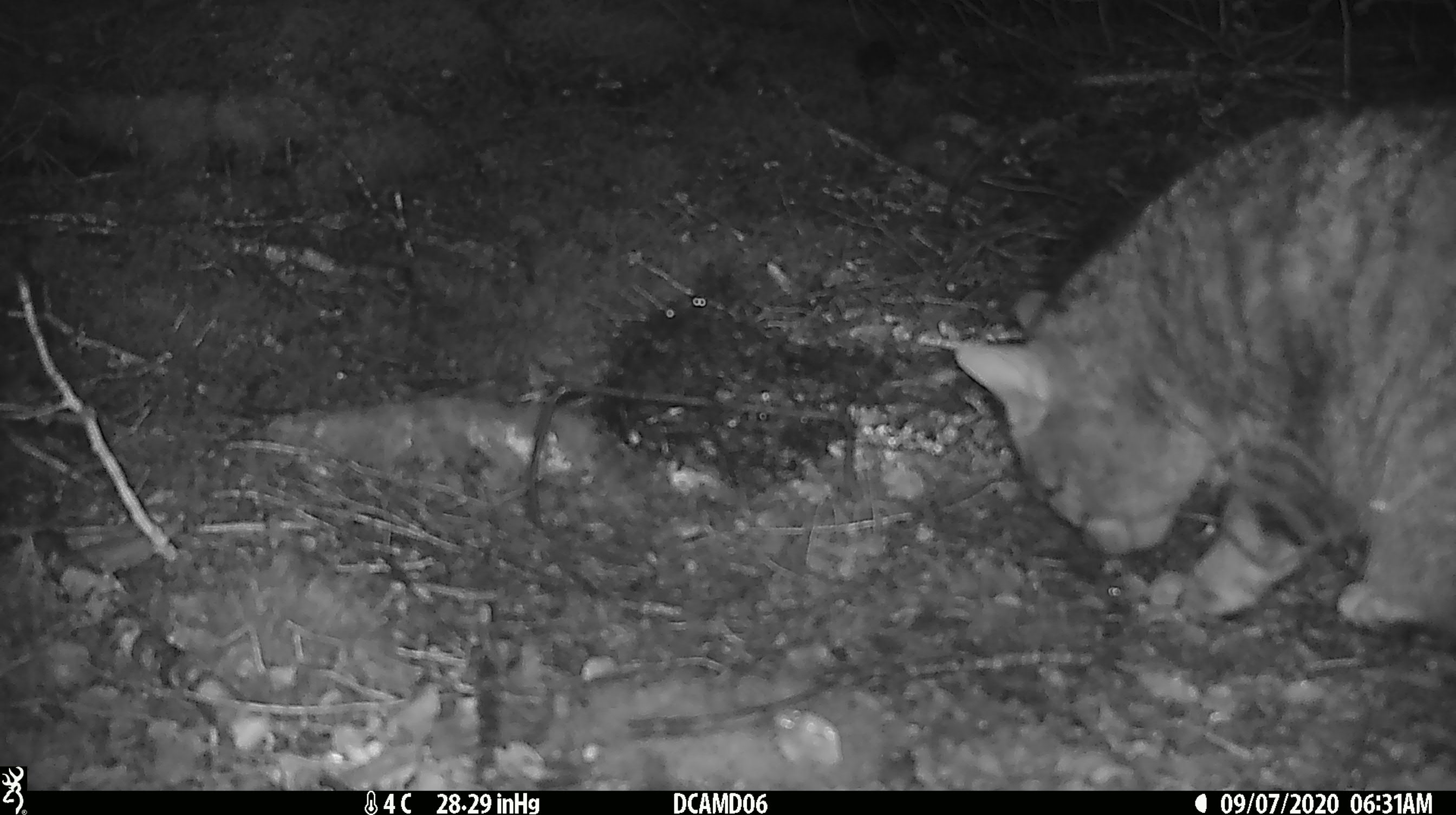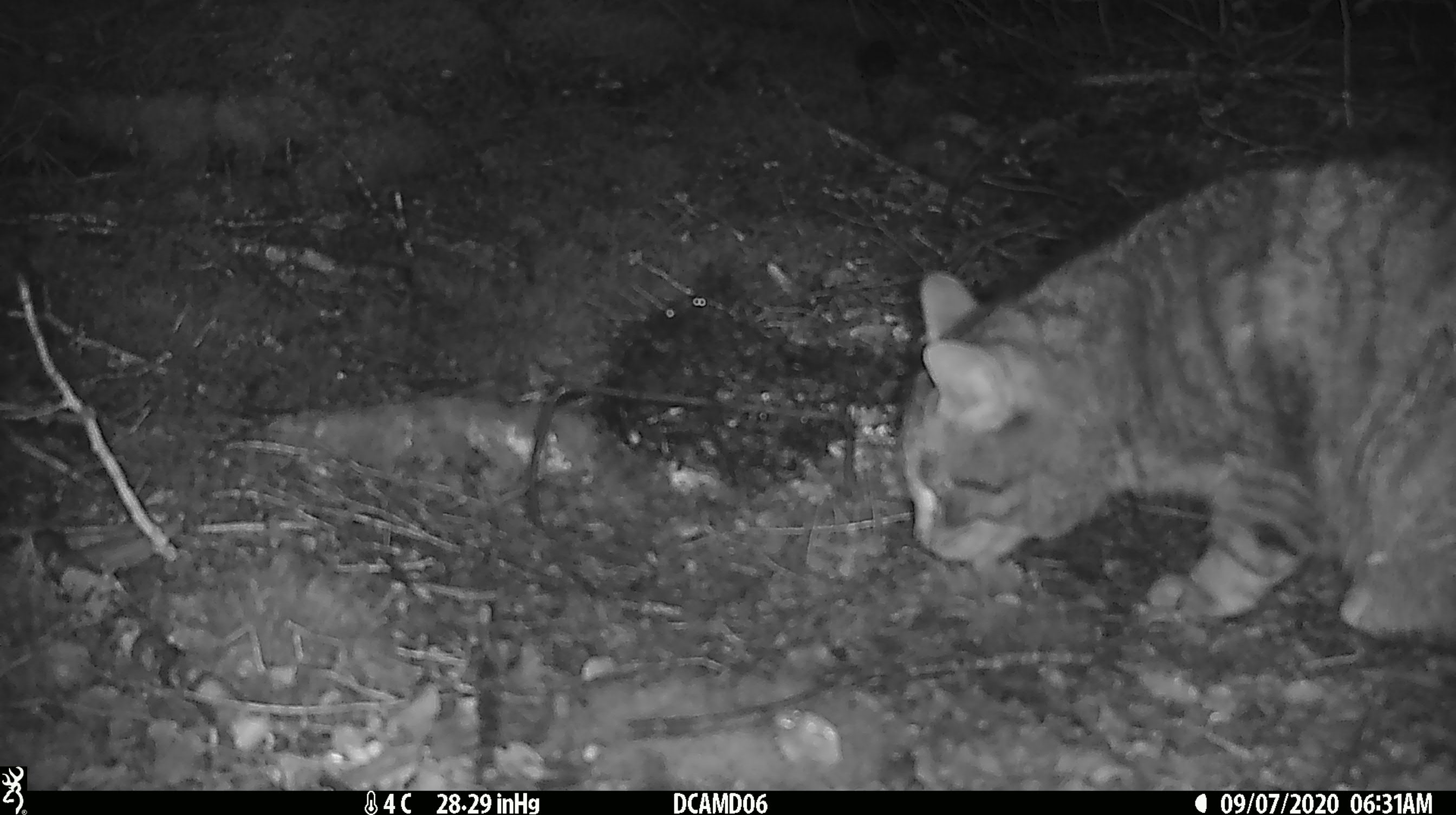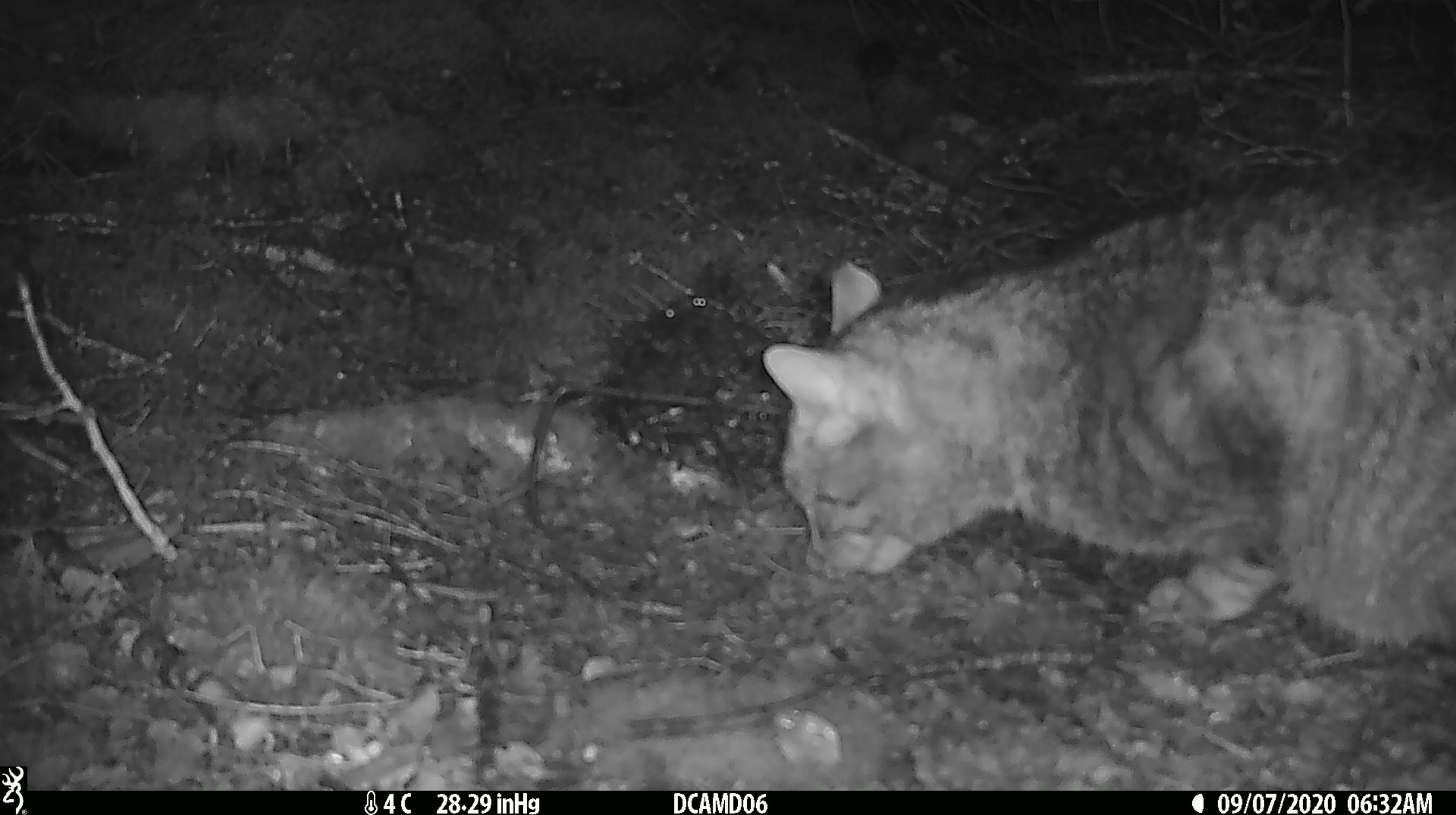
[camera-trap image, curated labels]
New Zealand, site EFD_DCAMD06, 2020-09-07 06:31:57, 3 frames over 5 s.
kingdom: Animalia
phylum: Chordata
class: Mammalia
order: Carnivora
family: Felidae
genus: Felis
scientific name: Felis catus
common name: domestic cat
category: cat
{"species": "cat (domestic cat) (Felis catus)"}